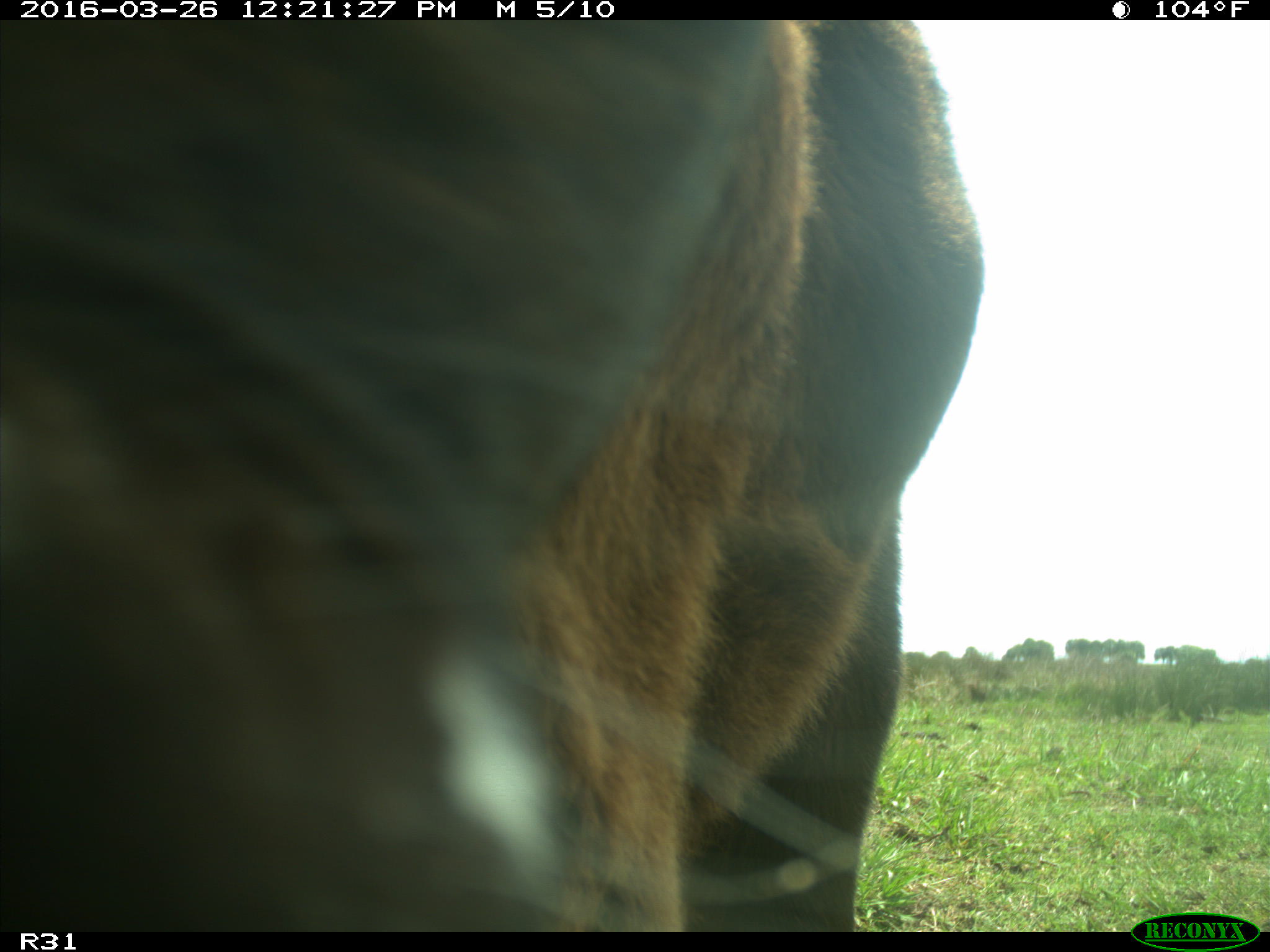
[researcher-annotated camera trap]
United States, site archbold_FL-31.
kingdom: Animalia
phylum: Chordata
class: Mammalia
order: Artiodactyla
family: Bovidae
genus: Bos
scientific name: Bos taurus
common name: domestic cow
Bos taurus (domestic cow).